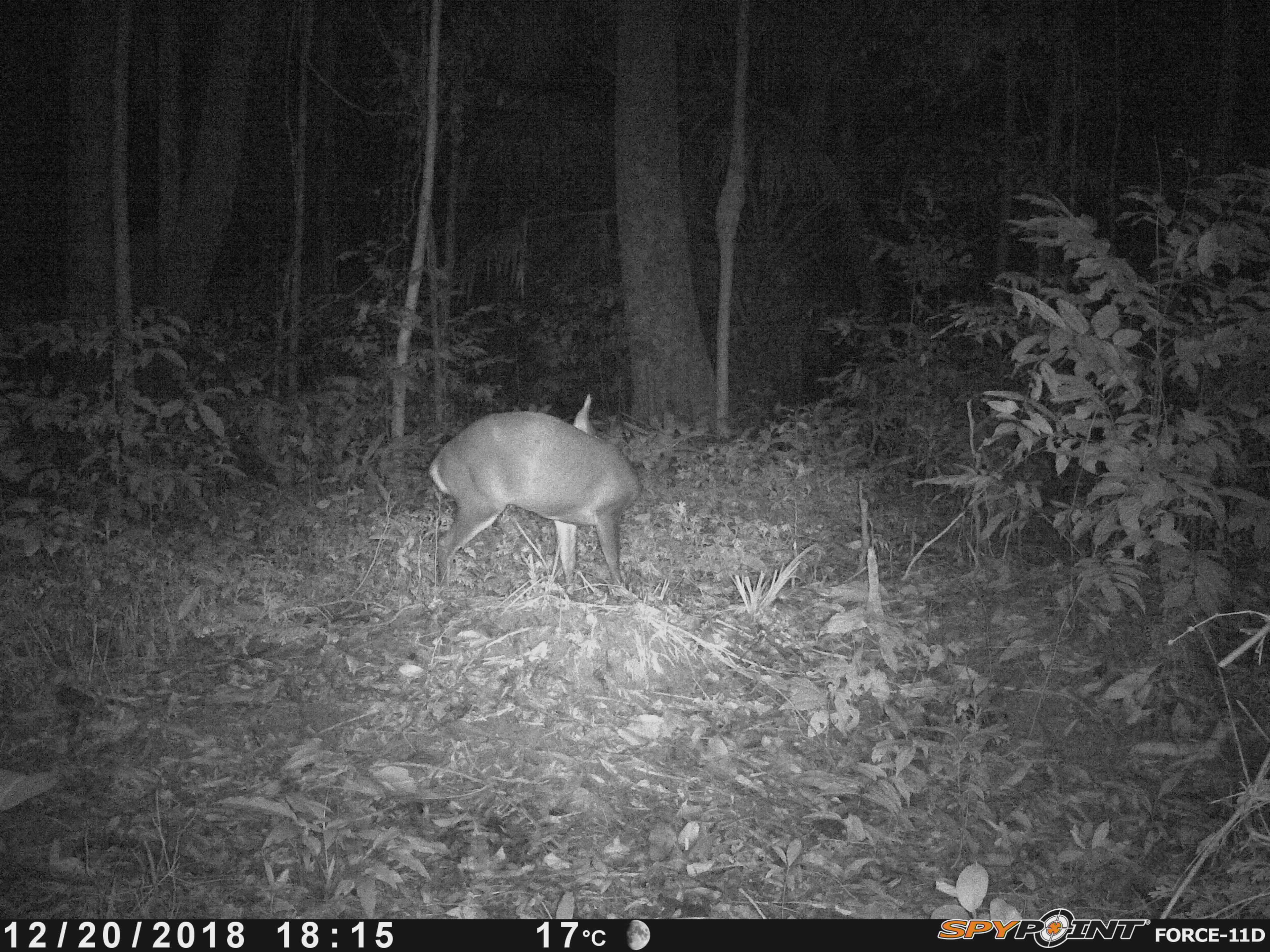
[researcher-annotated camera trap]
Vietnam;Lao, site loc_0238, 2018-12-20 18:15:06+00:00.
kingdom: Animalia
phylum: Chordata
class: Mammalia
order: Artiodactyla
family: Cervidae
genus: Muntiacus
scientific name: Muntiacus vuquangensis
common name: large-antlered muntjac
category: large antlered muntjac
Large antlered muntjac (large-antlered muntjac) (Muntiacus vuquangensis). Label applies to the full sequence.